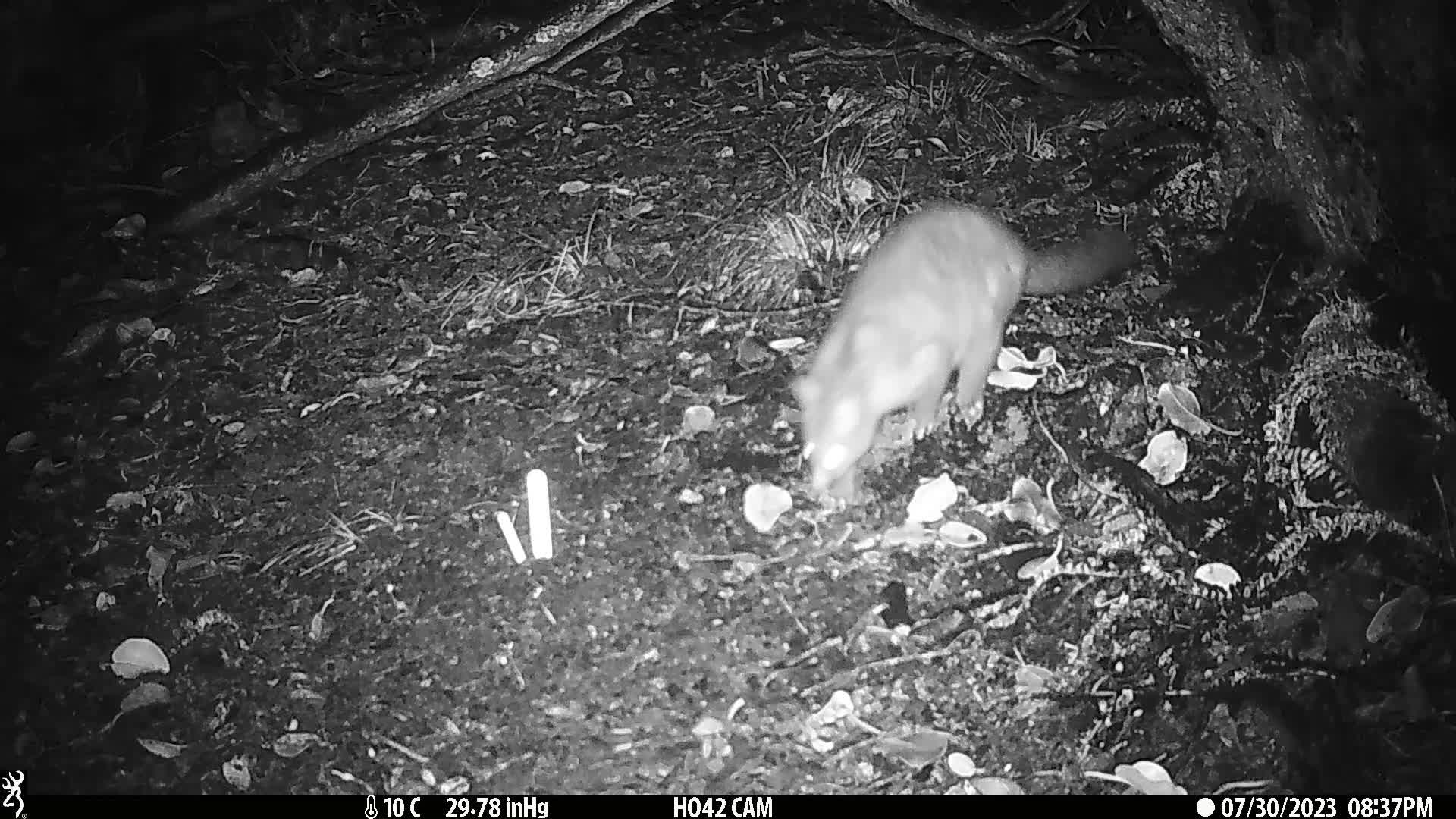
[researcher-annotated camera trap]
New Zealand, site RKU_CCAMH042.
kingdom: Animalia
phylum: Chordata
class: Mammalia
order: Diprotodontia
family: Phalangeridae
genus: Trichosurus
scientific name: Trichosurus vulpecula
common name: common brushtail possum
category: possum